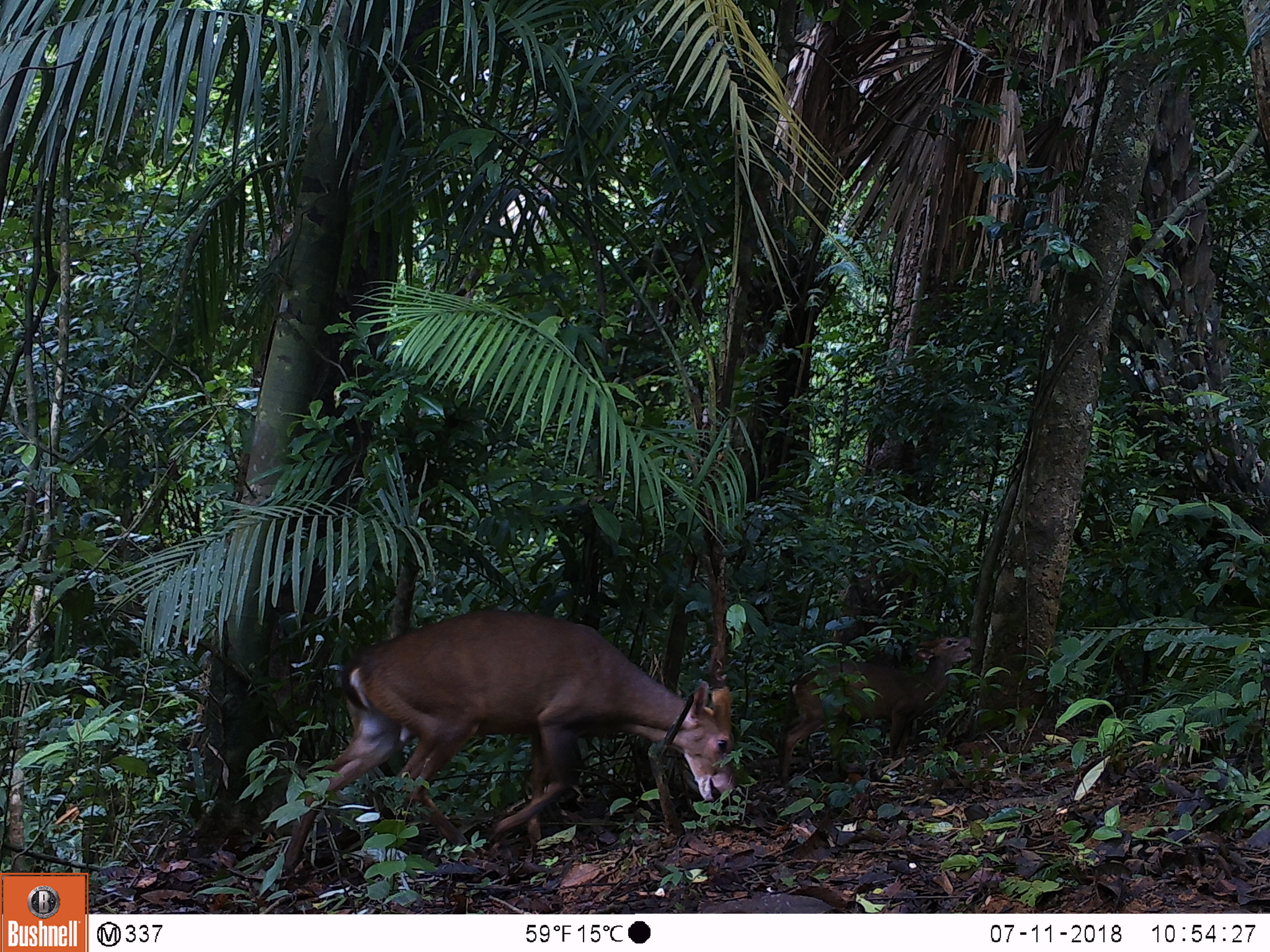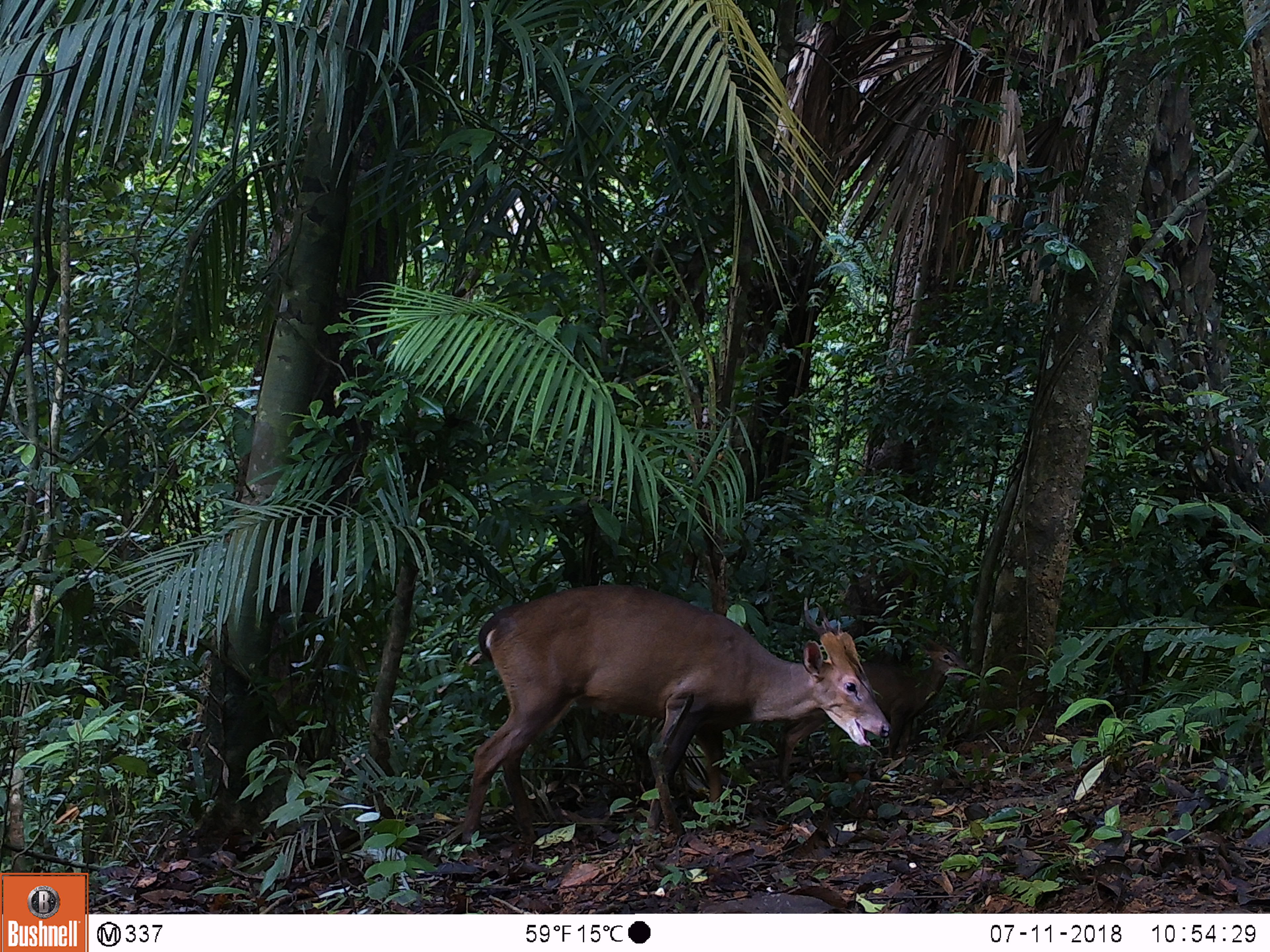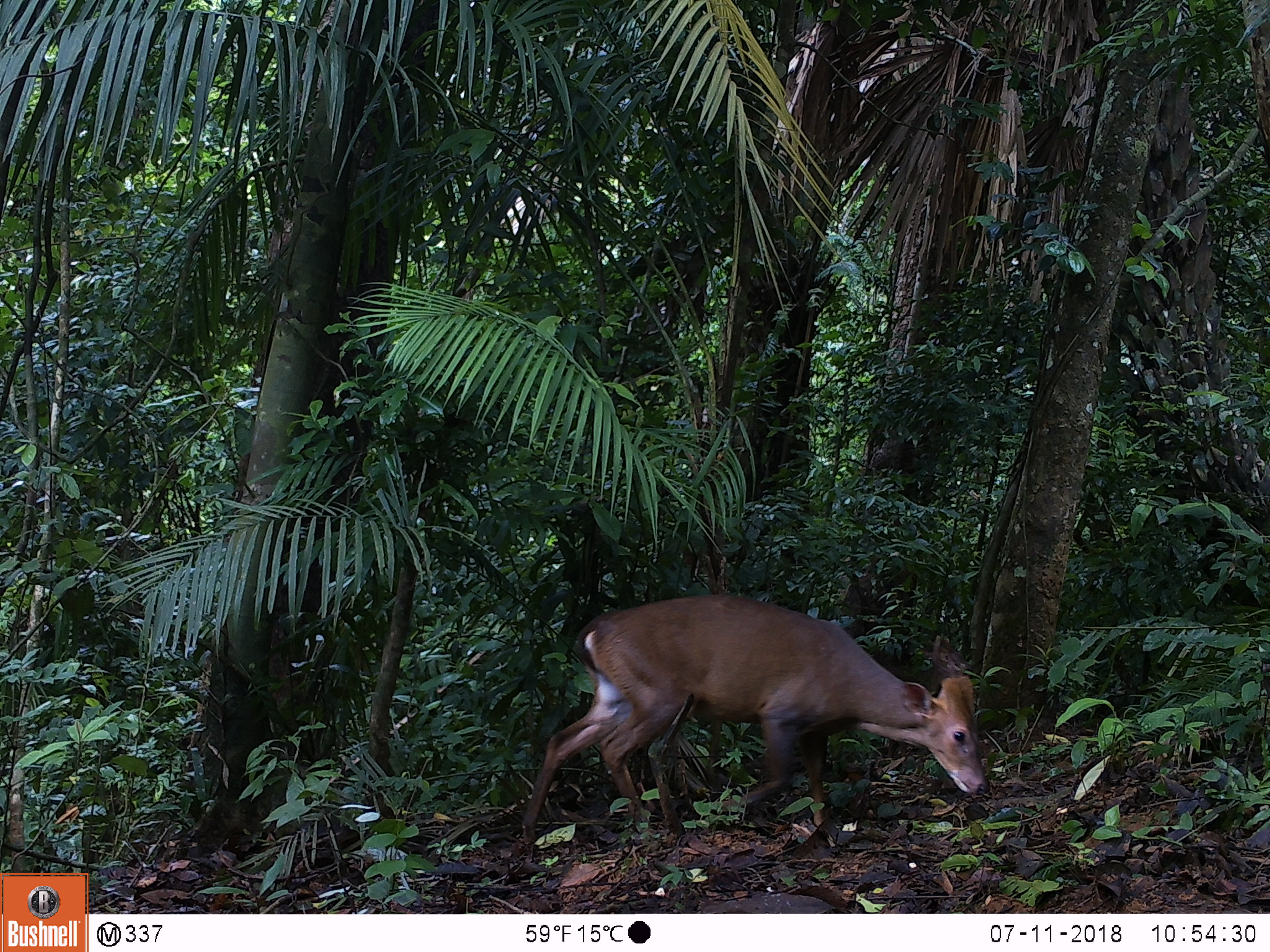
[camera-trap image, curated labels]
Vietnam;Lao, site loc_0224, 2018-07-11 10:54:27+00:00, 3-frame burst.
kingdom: Animalia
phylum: Chordata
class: Mammalia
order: Artiodactyla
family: Cervidae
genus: Muntiacus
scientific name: Muntiacus vuquangensis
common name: large-antlered muntjac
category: large antlered muntjac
Large antlered muntjac (large-antlered muntjac) (Muntiacus vuquangensis). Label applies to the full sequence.